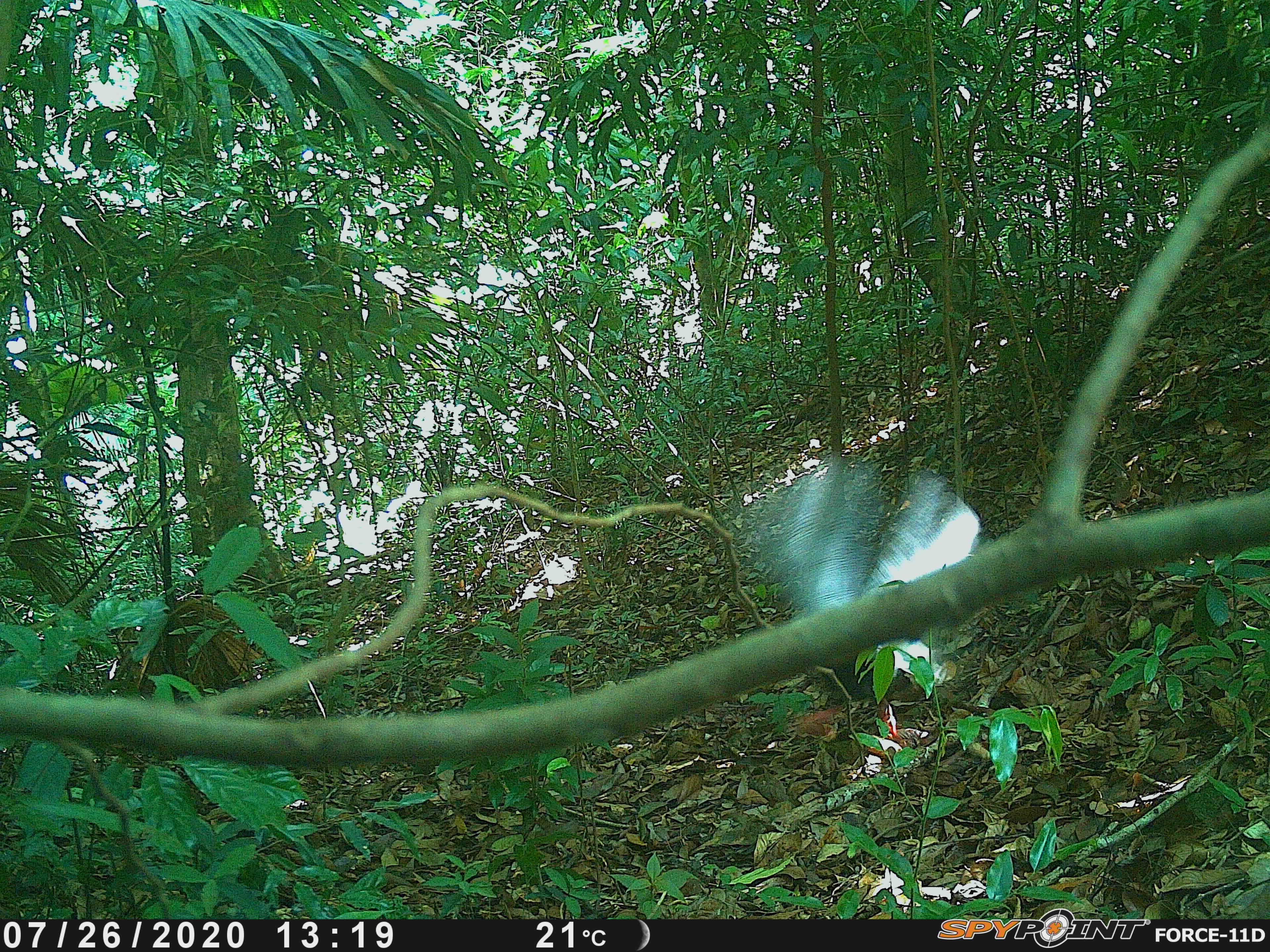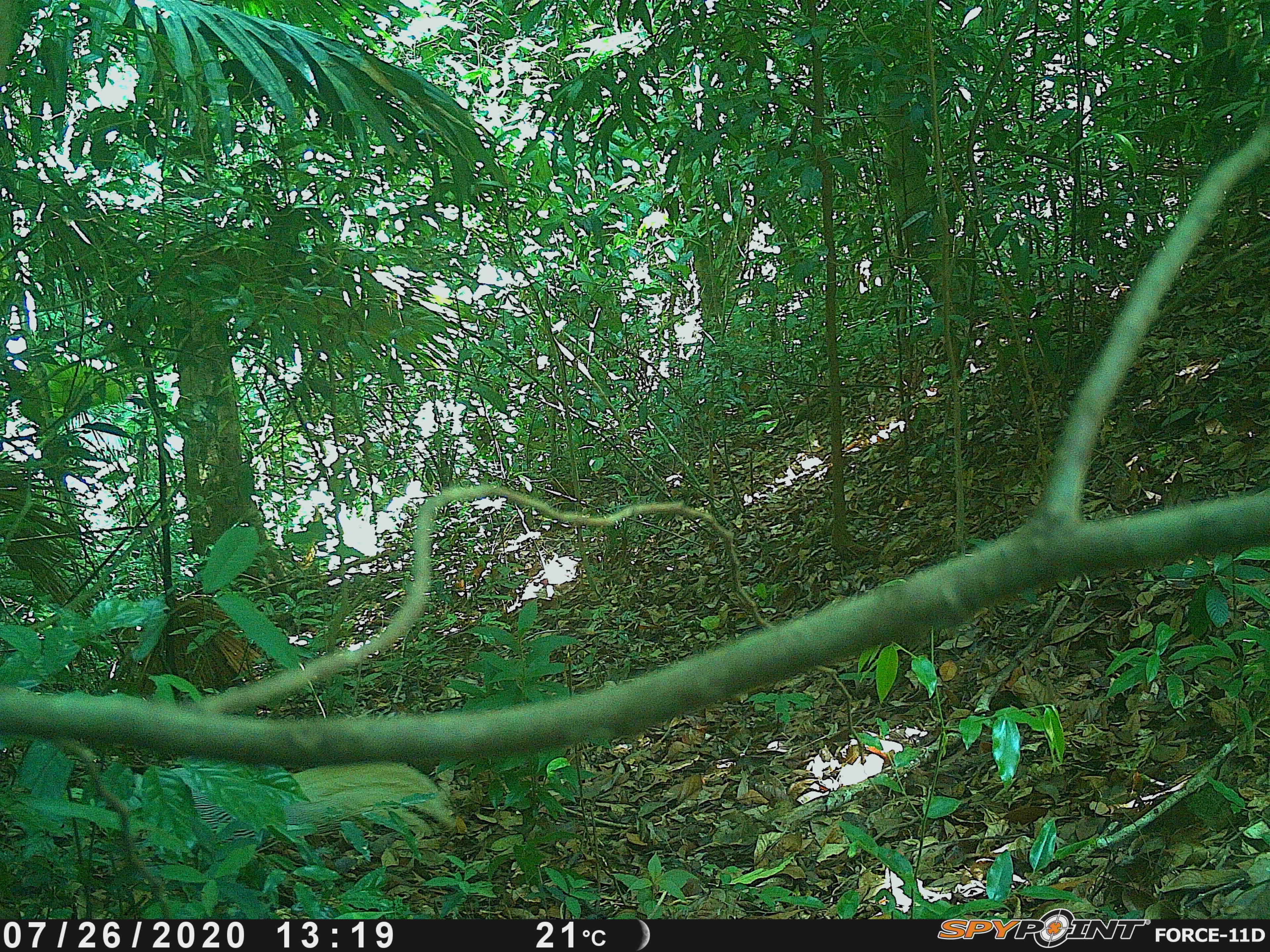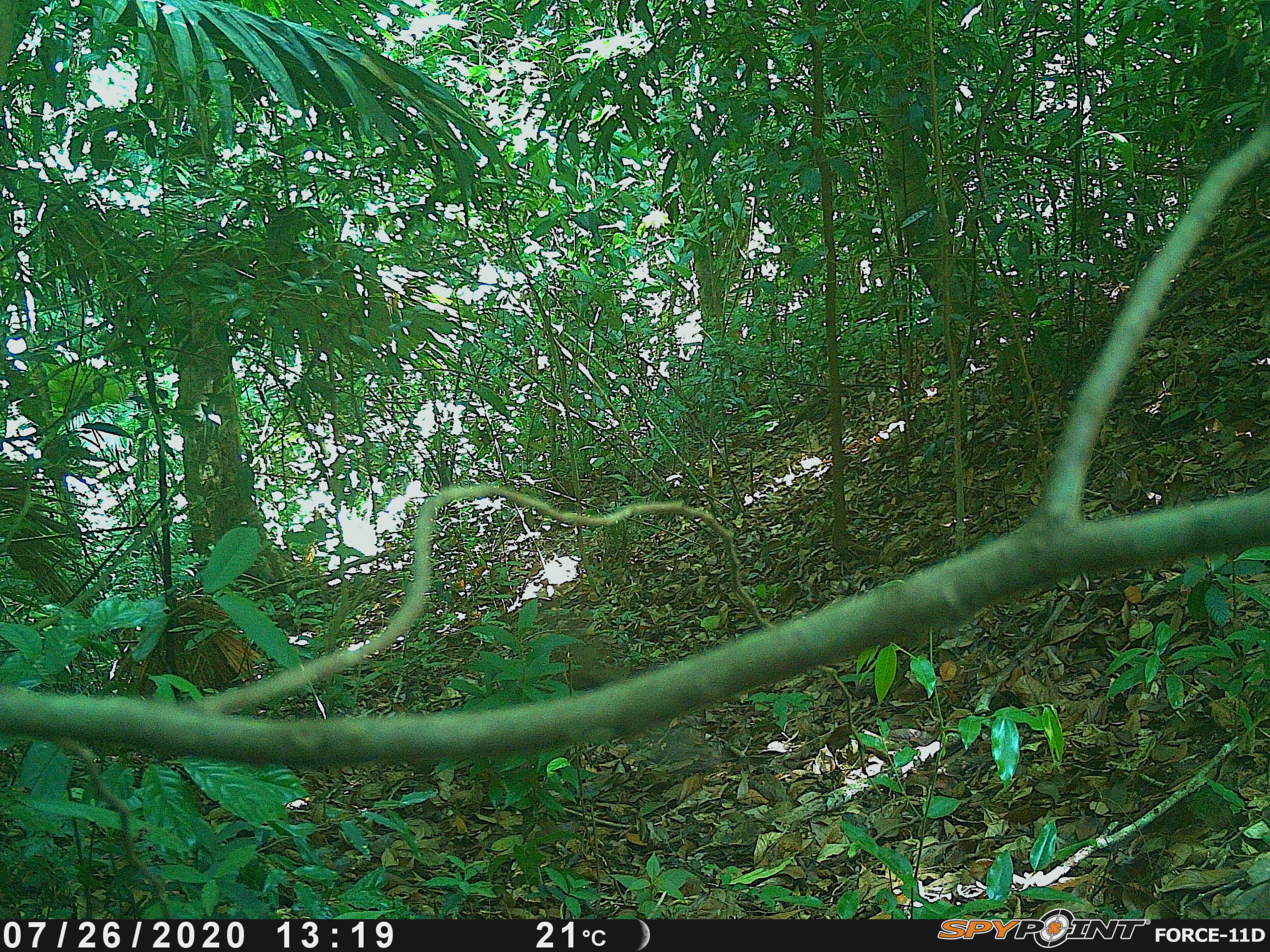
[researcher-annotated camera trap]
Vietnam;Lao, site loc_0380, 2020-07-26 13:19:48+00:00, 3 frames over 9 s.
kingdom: Animalia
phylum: Chordata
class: Aves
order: Galliformes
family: Phasianidae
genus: Lophura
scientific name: Lophura nycthemera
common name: silver pheasant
Silver pheasant (Lophura nycthemera). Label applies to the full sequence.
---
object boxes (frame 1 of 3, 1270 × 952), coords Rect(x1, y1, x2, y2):
silver pheasant: Rect(764, 452, 979, 700)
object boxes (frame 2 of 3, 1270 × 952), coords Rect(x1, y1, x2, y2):
silver pheasant: Rect(126, 764, 346, 869)